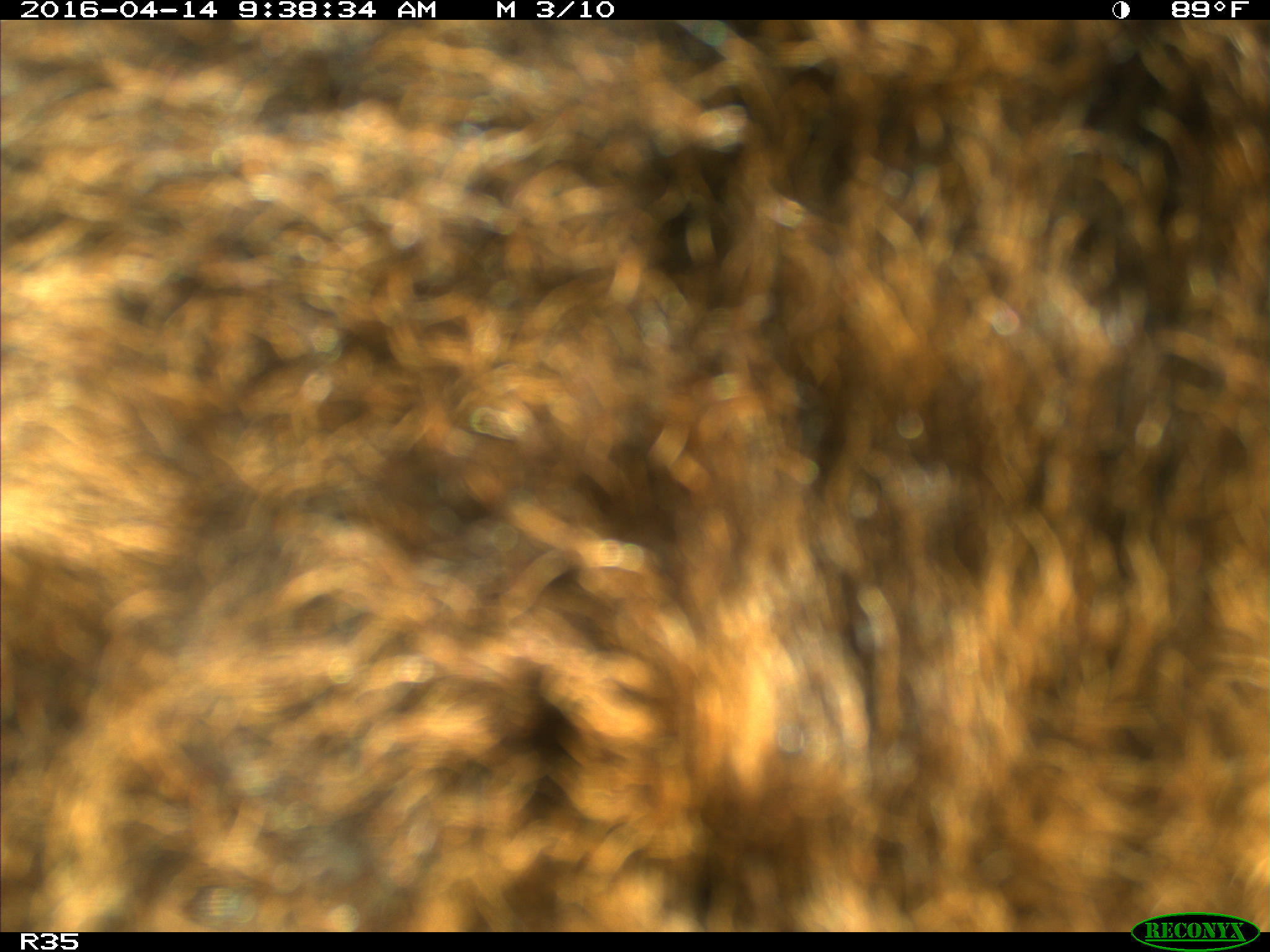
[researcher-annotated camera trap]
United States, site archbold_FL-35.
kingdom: Animalia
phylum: Chordata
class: Mammalia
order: Artiodactyla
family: Bovidae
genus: Bos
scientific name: Bos taurus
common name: domestic cow